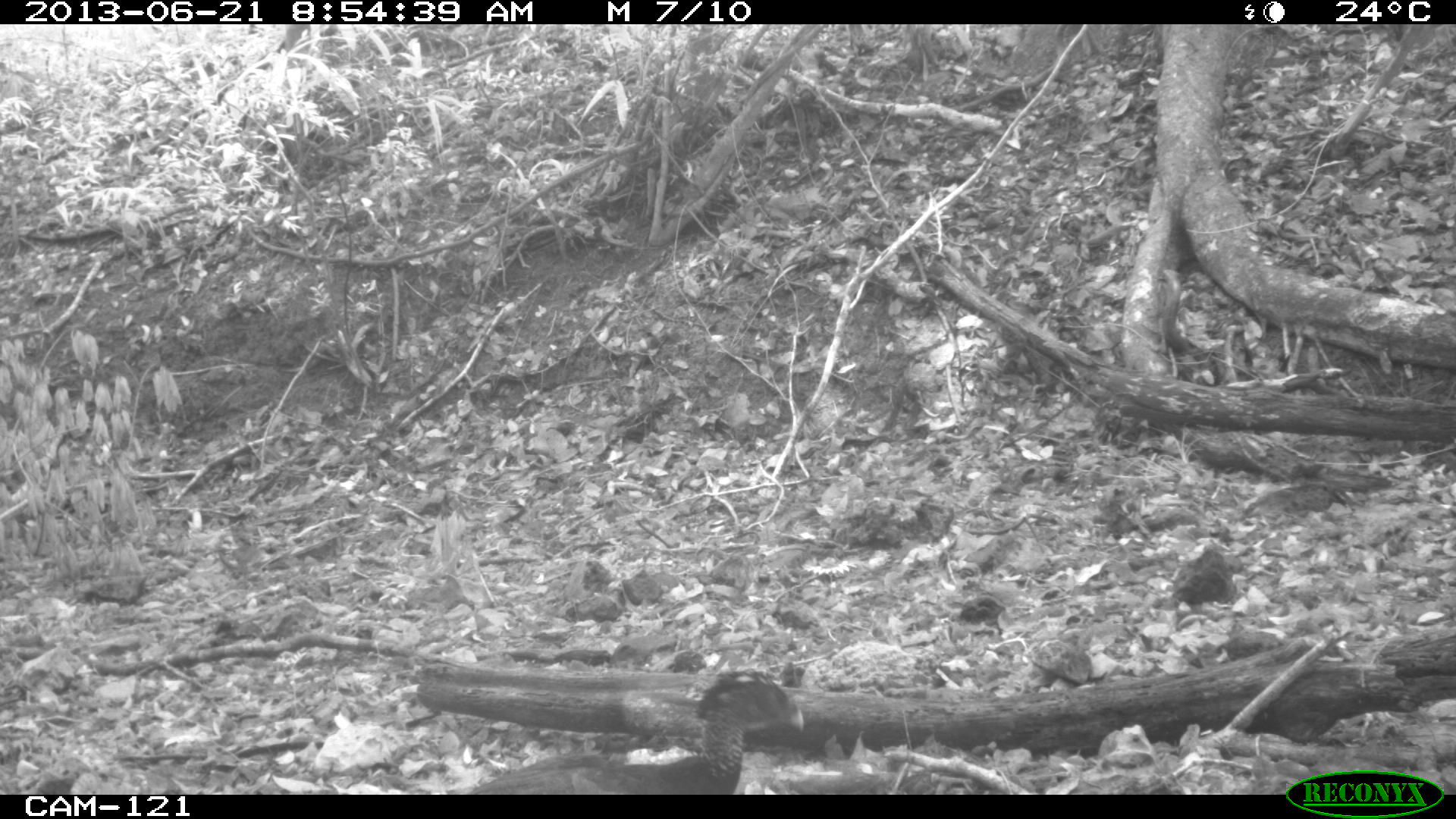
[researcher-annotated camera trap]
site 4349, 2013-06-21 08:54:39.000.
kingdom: Animalia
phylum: Chordata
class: Aves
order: Galliformes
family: Cracidae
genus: Crax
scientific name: Crax rubra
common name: great curassow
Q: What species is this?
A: Crax rubra (great curassow).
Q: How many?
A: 1.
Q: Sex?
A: Female.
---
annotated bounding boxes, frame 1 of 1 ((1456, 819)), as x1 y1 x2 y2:
crax rubra: 462 660 813 789